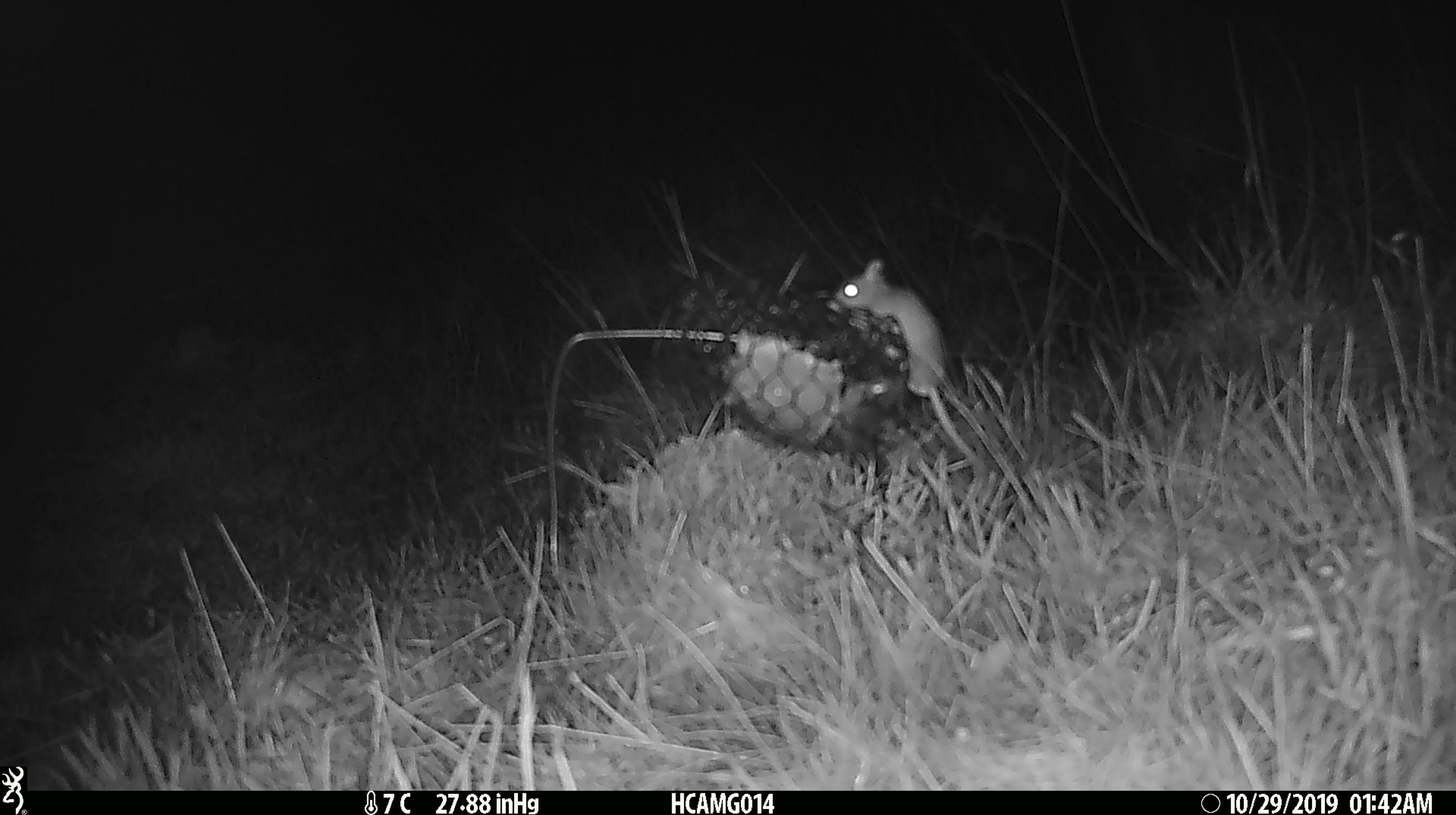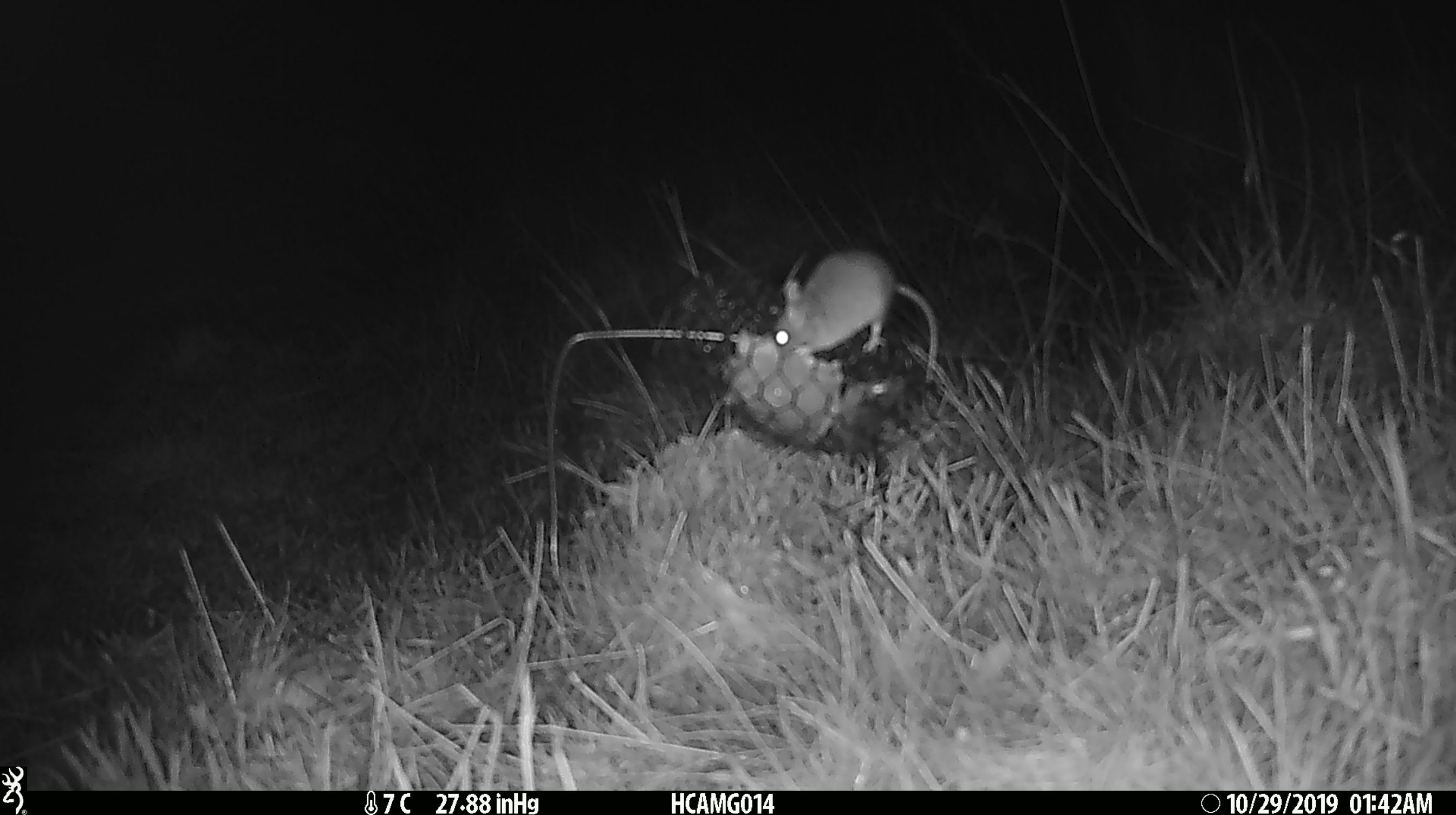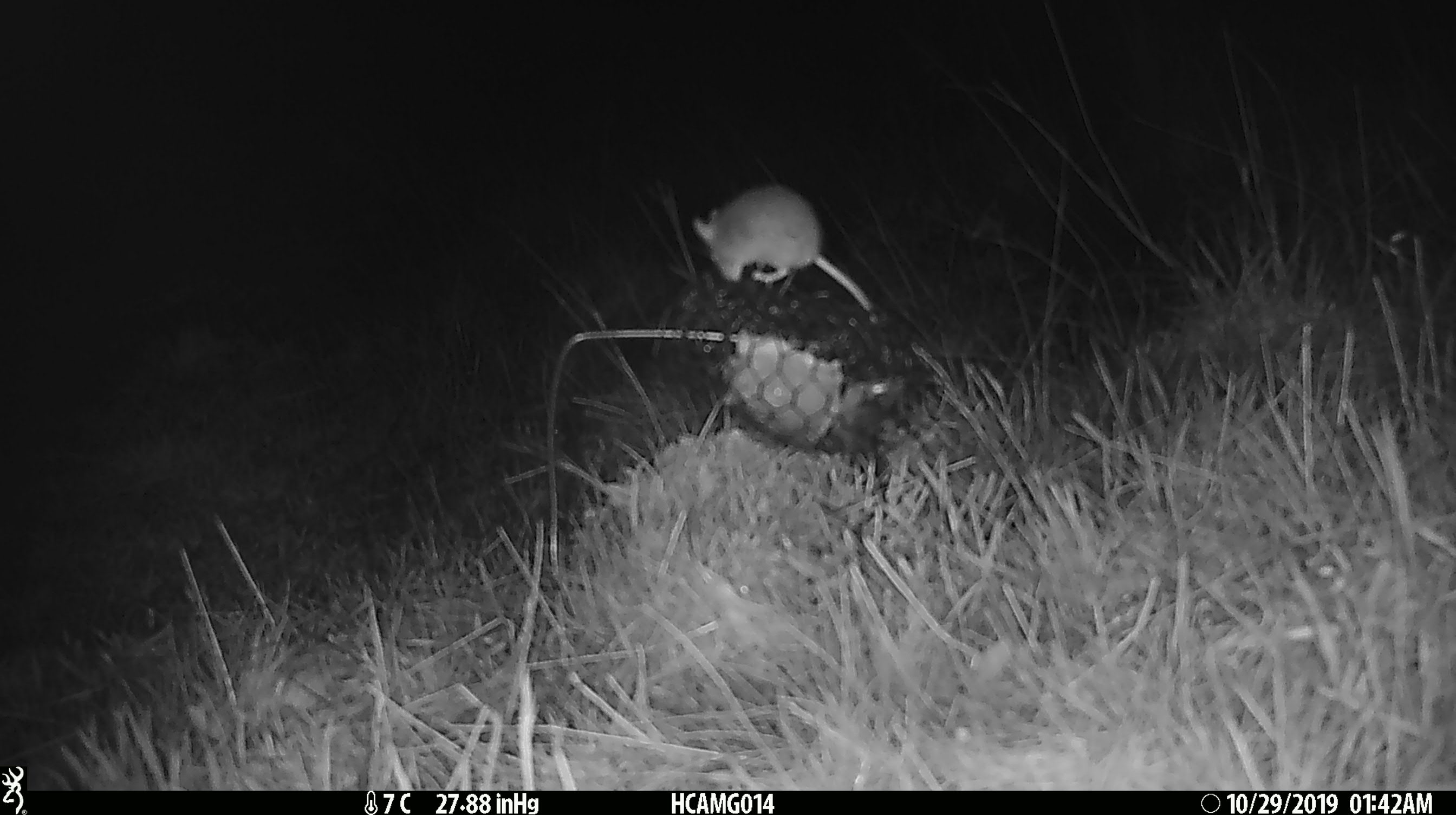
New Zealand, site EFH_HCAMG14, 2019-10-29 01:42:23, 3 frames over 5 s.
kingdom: Animalia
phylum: Chordata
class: Mammalia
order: Rodentia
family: Muridae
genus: Mus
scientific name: Mus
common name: mouse